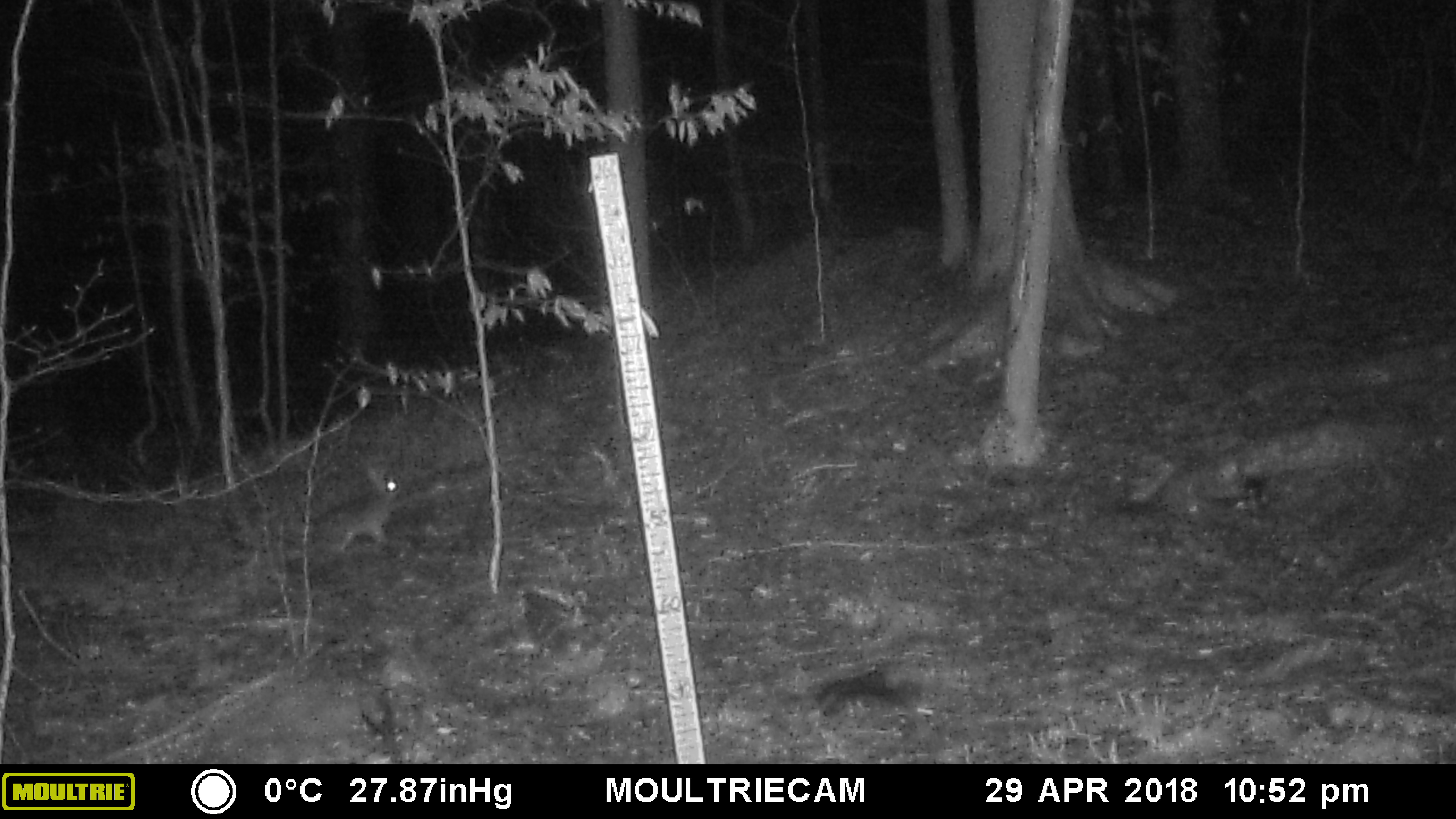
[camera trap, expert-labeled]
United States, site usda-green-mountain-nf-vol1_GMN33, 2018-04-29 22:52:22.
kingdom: Animalia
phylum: Chordata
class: Mammalia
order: Lagomorpha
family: Leporidae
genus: Lepus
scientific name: Lepus americanus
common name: snowshoe hare